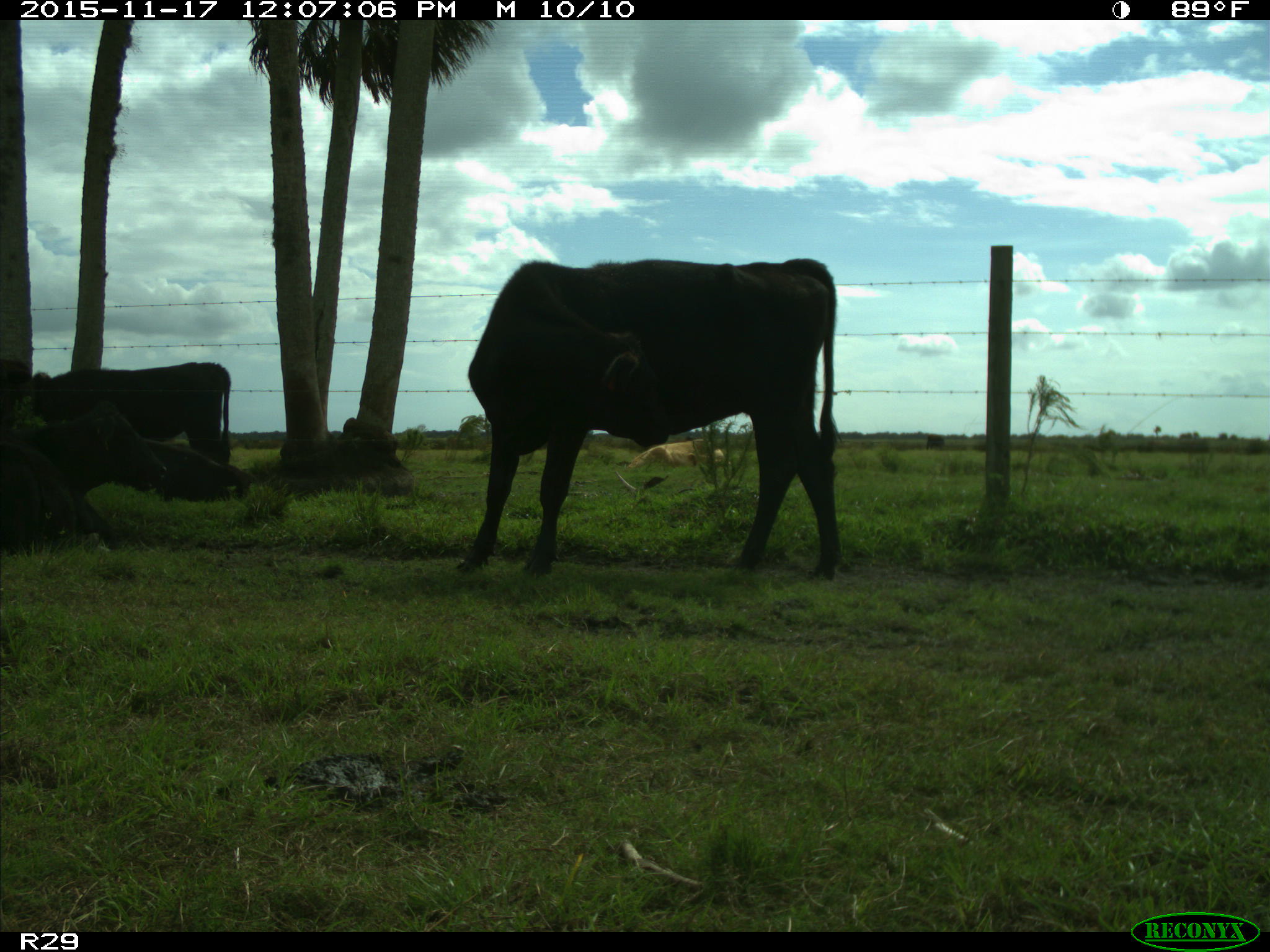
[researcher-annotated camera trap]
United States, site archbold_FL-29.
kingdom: Animalia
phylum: Chordata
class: Mammalia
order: Artiodactyla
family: Bovidae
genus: Bos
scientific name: Bos taurus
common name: domestic cow